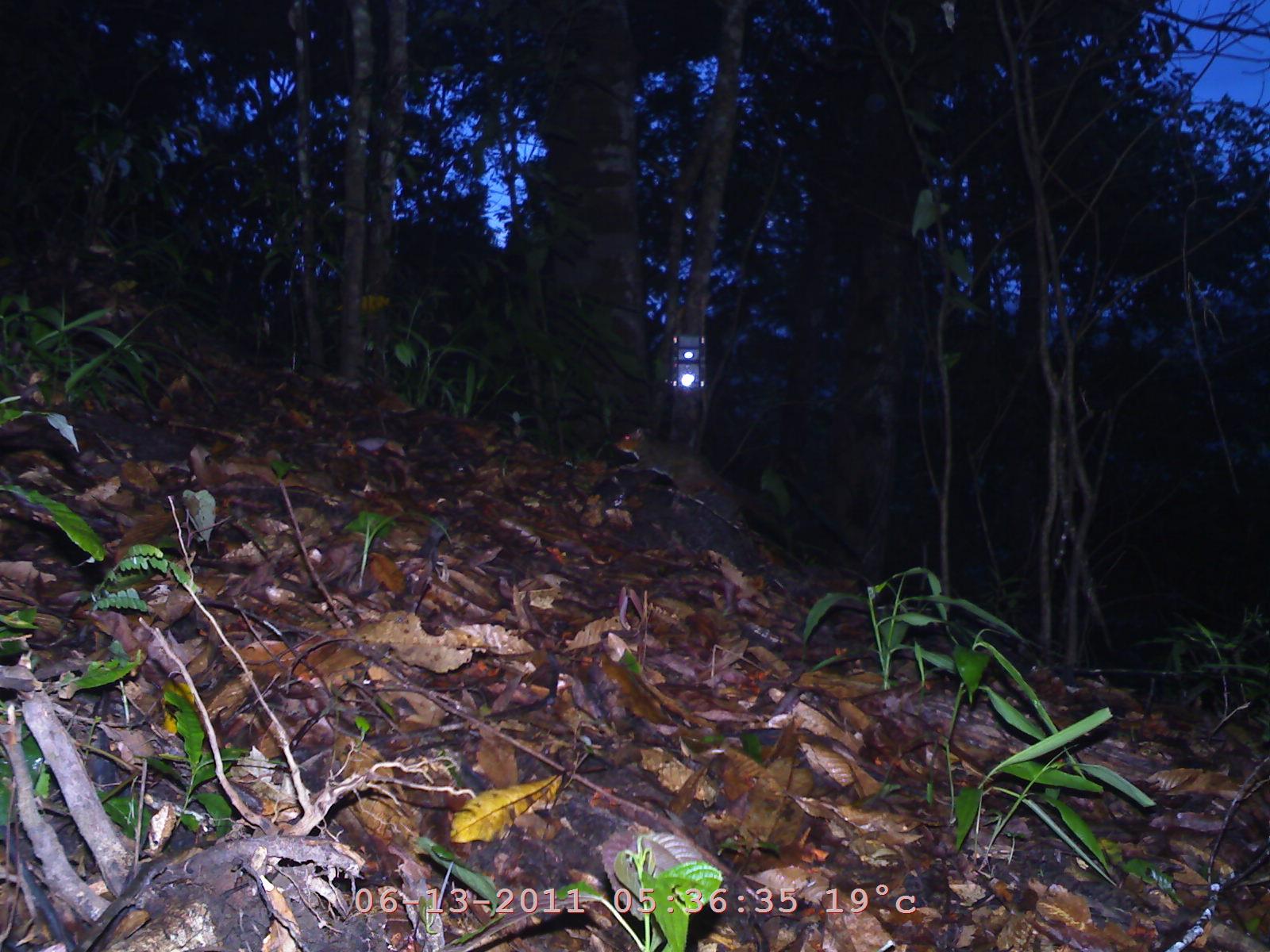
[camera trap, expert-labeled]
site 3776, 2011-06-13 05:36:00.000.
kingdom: Animalia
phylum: Chordata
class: Mammalia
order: Rodentia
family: Sciuridae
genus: Dremomys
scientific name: Dremomys rufigenis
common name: asian red-cheeked squirrel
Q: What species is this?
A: Dremomys rufigenis (asian red-cheeked squirrel).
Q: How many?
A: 1.